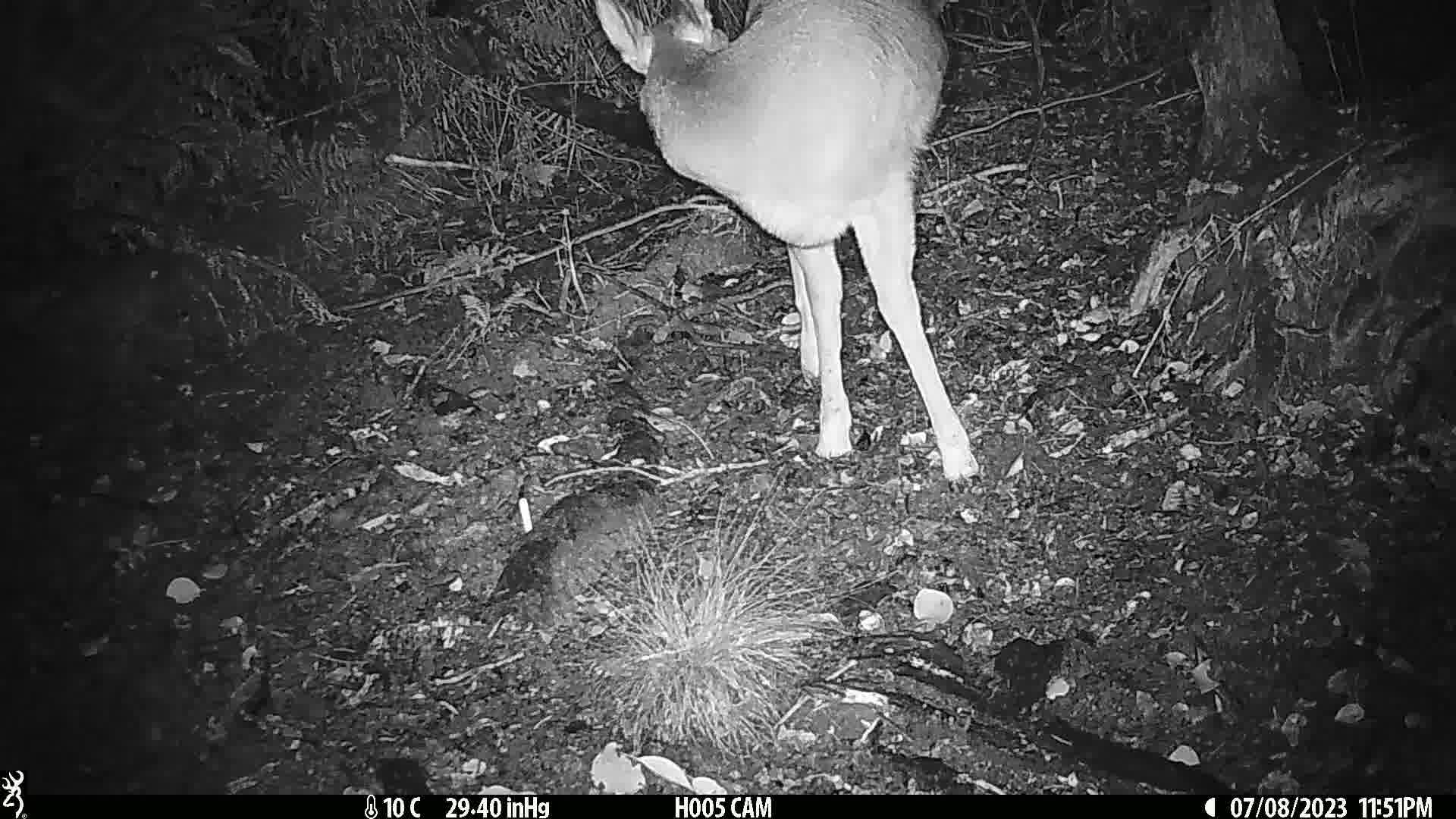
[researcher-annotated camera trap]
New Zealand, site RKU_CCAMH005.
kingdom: Animalia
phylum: Chordata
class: Mammalia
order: Artiodactyla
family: Cervidae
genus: Odocoileus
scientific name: Odocoileus virginianus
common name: white-tailed deer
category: white tailed deer